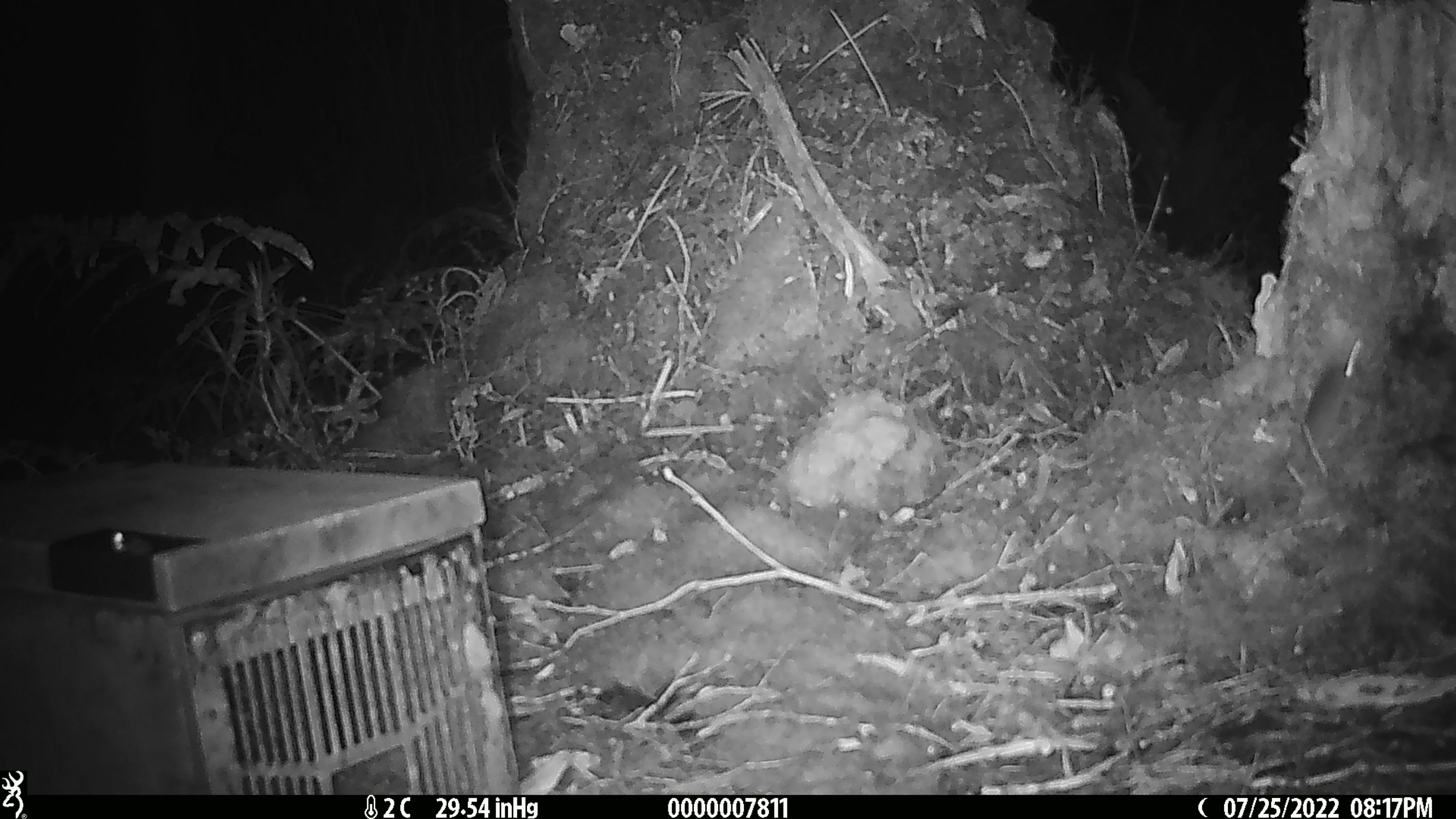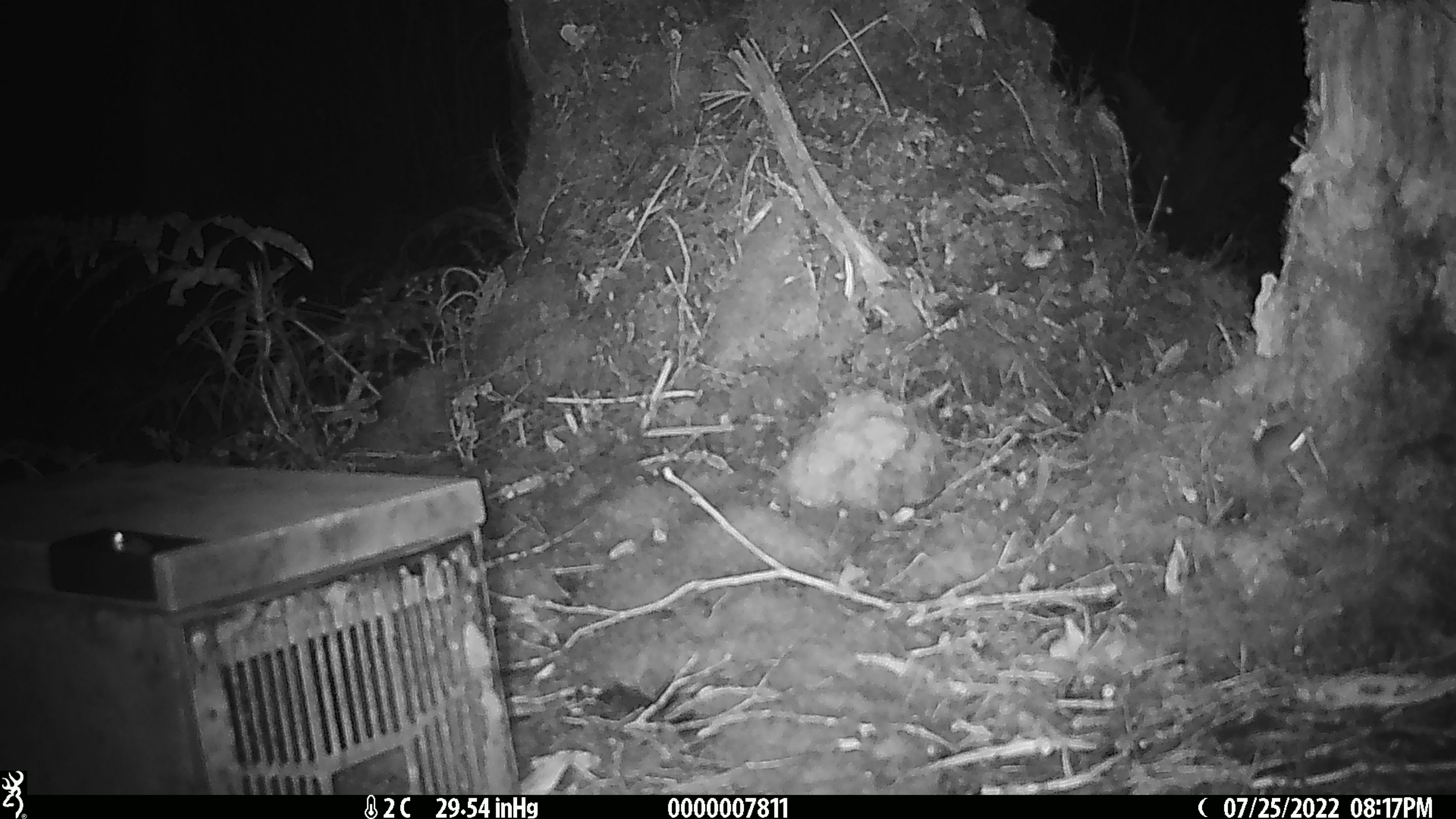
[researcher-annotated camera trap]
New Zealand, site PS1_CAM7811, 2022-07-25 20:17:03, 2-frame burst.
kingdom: Animalia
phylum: Chordata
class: Mammalia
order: Rodentia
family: Muridae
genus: Mus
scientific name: Mus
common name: mouse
Mouse (Mus).